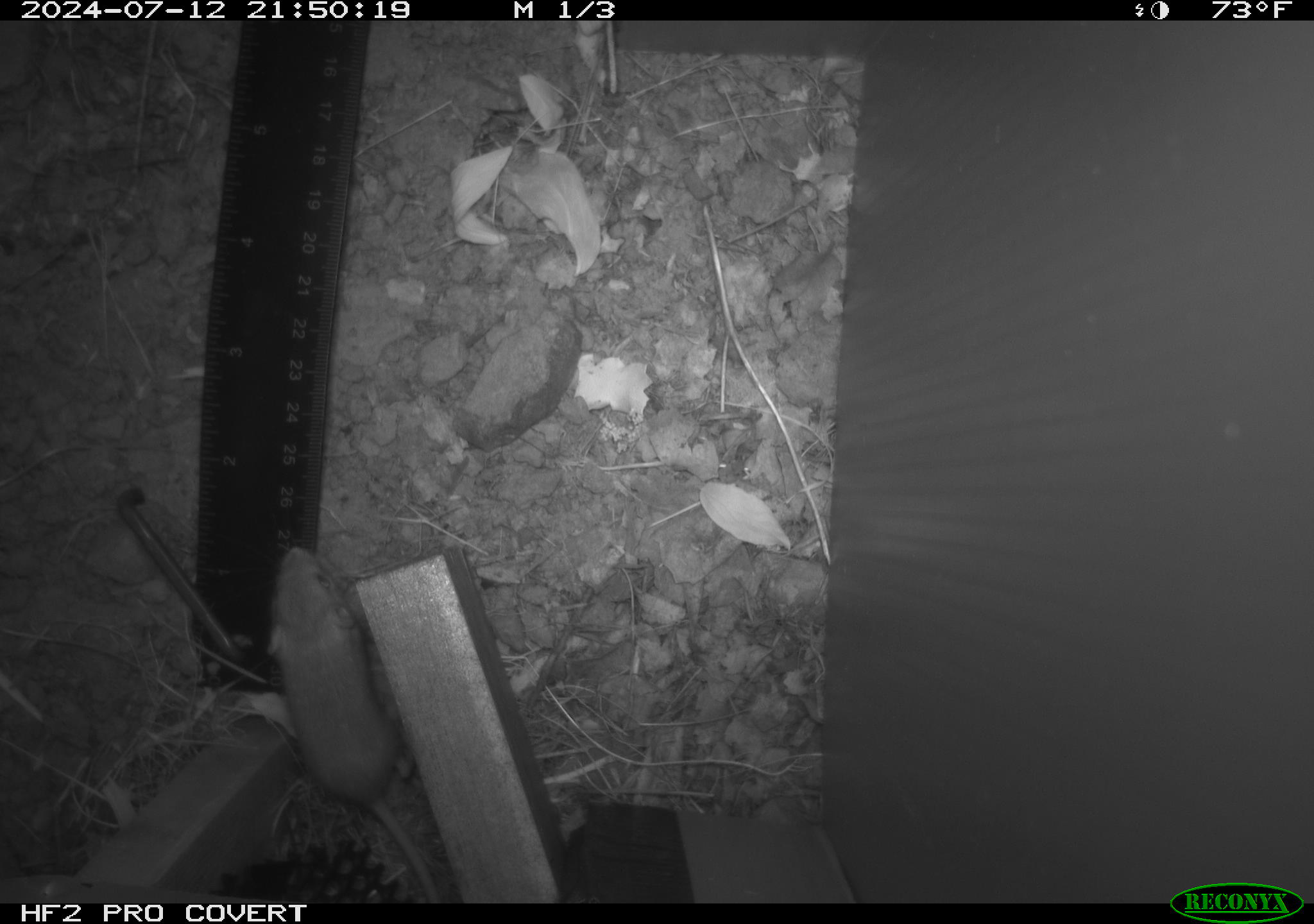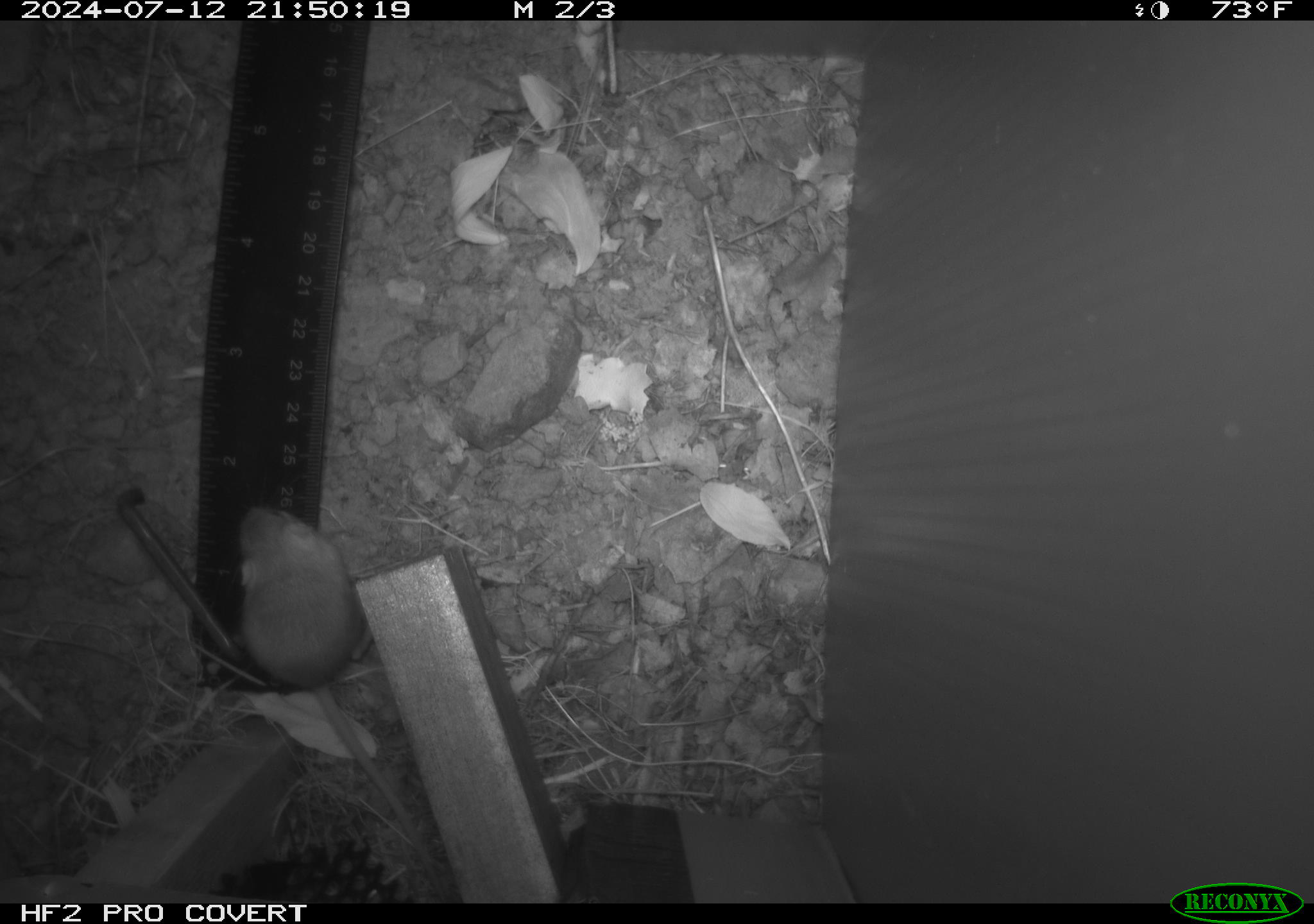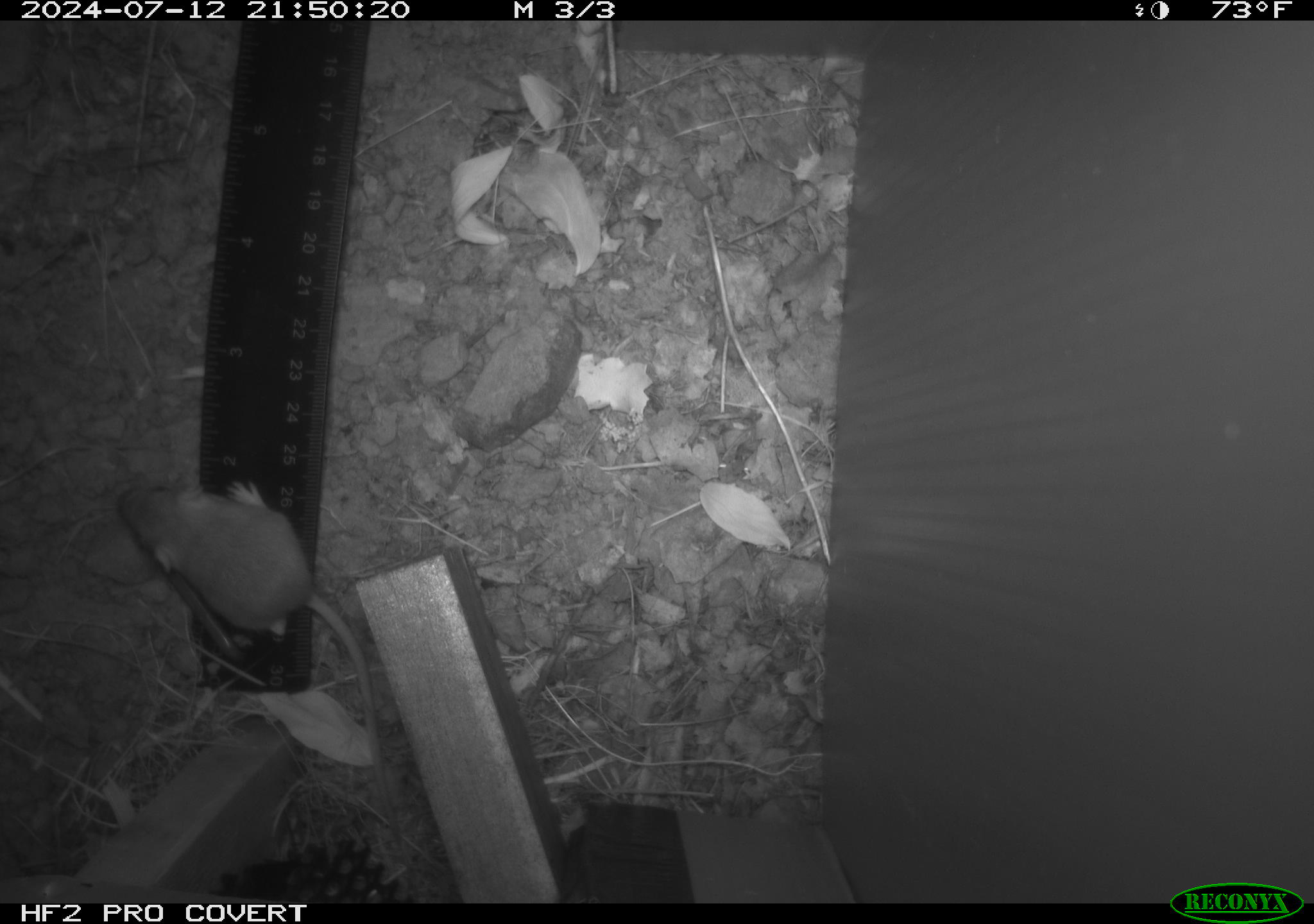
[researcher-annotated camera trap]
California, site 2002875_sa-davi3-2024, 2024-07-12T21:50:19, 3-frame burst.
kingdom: Animalia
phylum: Chordata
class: Mammalia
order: Rodentia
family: Heteromyidae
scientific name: Perognathinae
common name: pocket mice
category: perognathinae subfamily